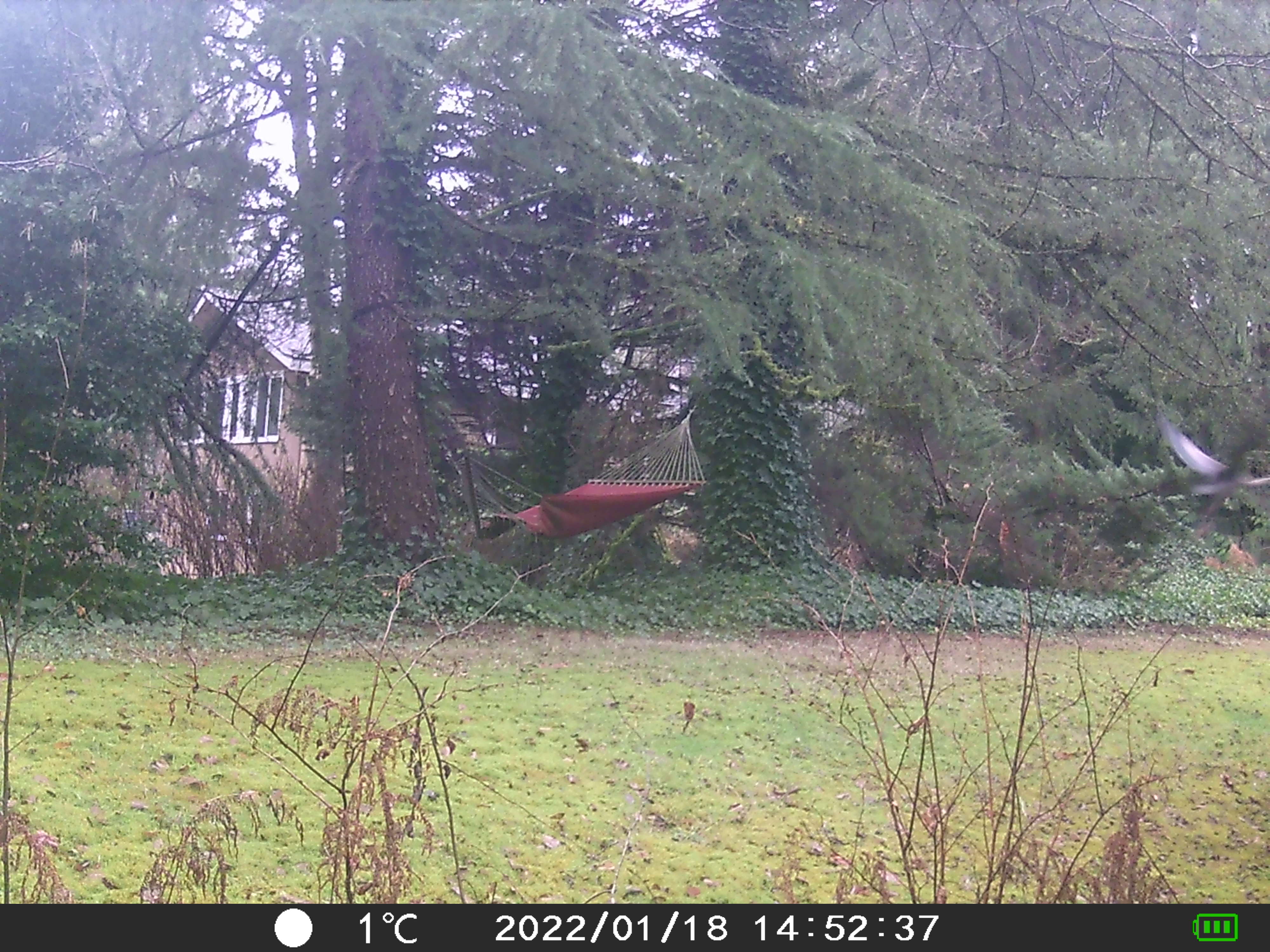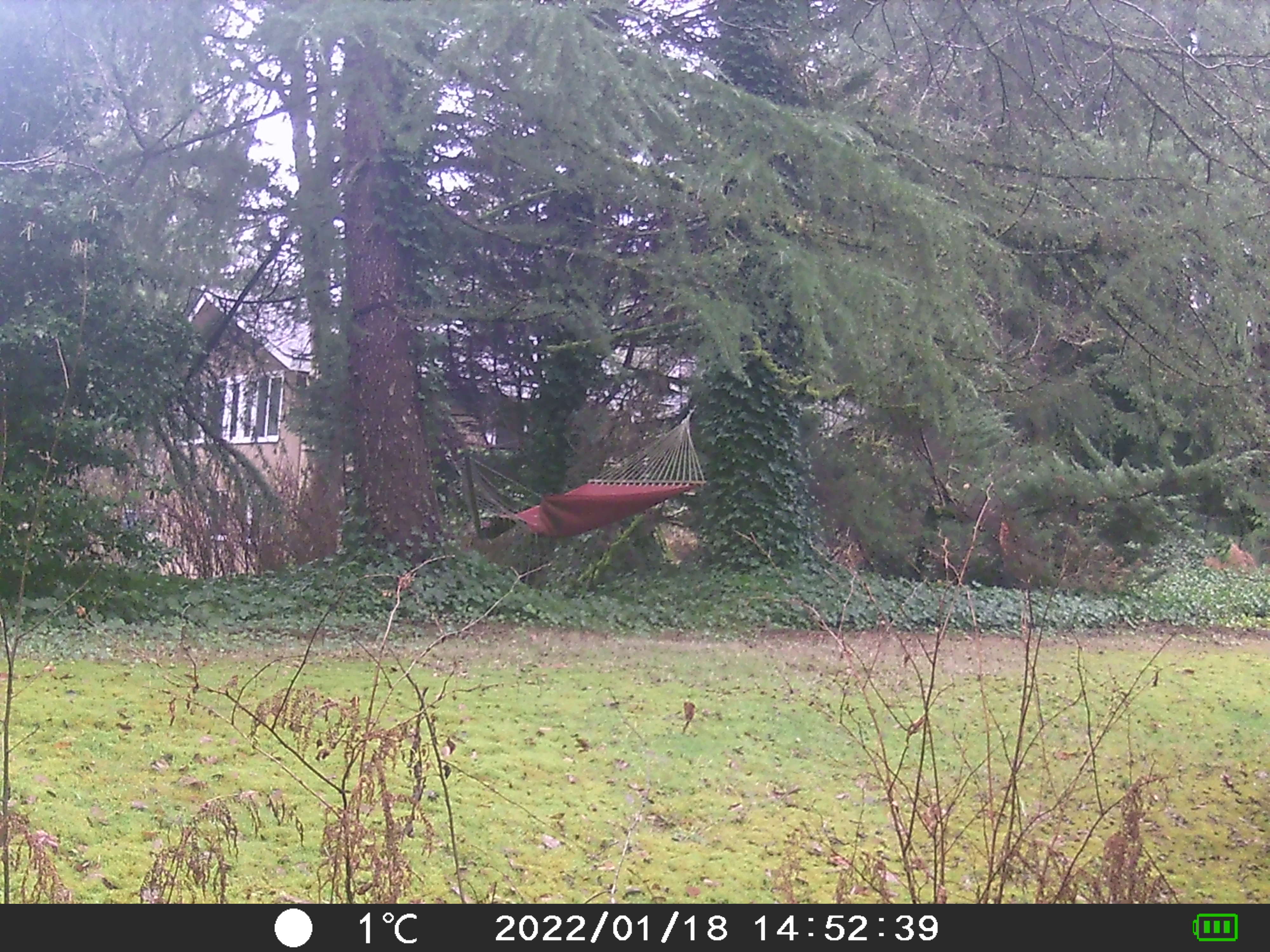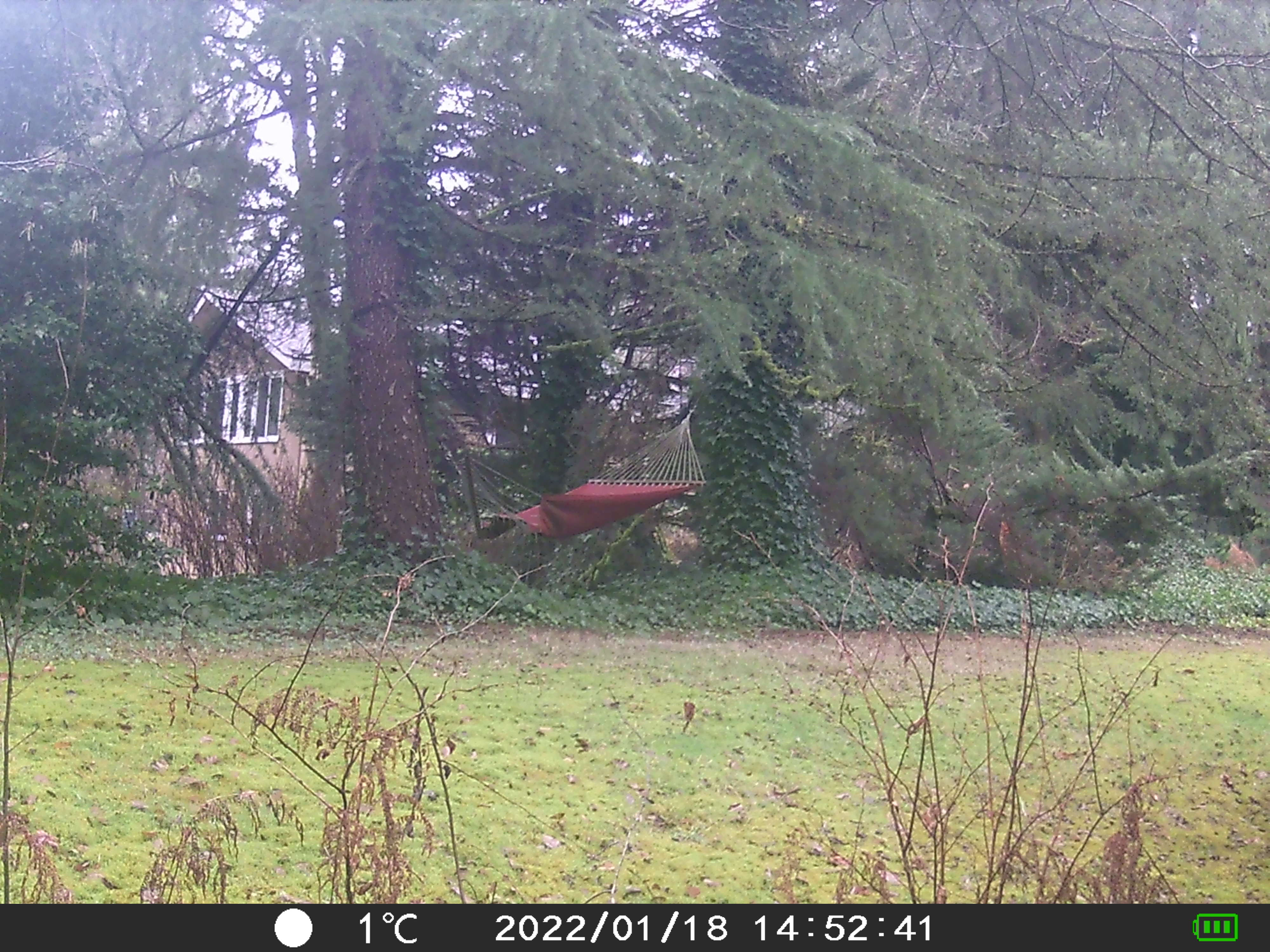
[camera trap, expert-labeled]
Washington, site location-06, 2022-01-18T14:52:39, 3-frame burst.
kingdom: Animalia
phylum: Chordata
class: Aves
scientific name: Aves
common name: bird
Bird (Aves).